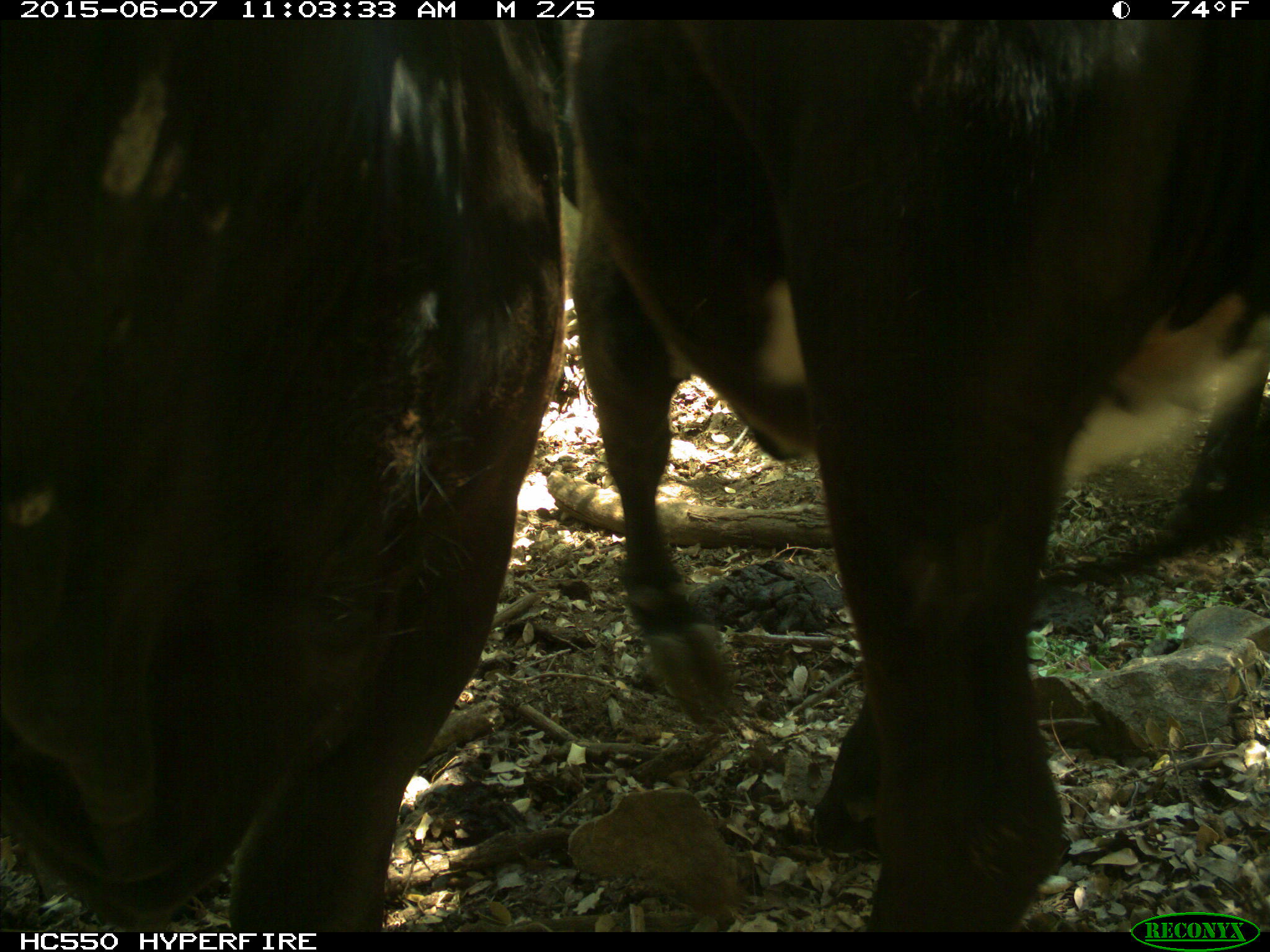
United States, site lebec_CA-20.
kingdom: Animalia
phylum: Chordata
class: Mammalia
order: Artiodactyla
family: Bovidae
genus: Bos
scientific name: Bos taurus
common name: domestic cow